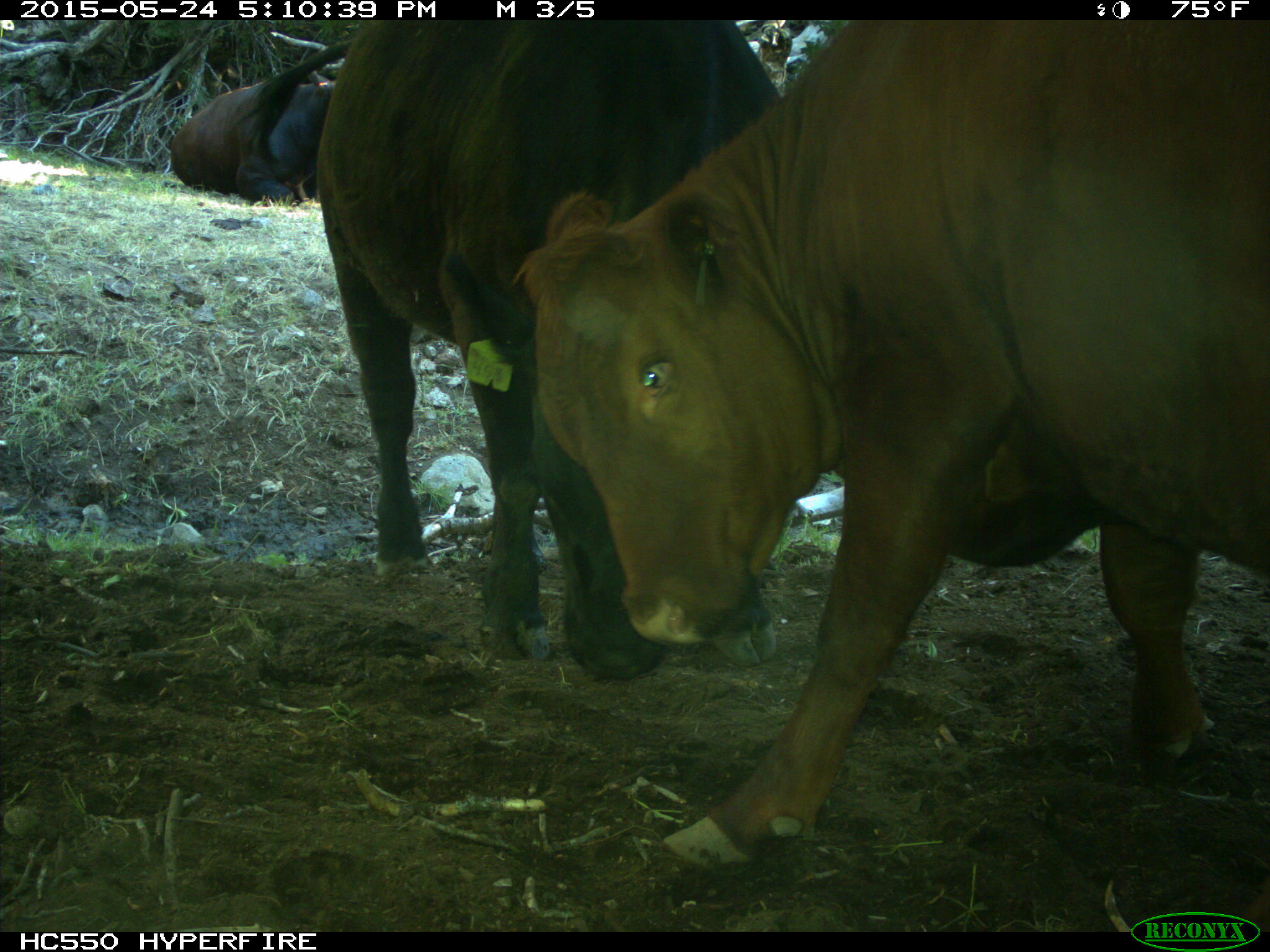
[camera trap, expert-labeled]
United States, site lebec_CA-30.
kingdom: Animalia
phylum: Chordata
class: Mammalia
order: Artiodactyla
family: Bovidae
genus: Bos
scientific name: Bos taurus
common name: domestic cow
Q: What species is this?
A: Bos taurus (domestic cow).